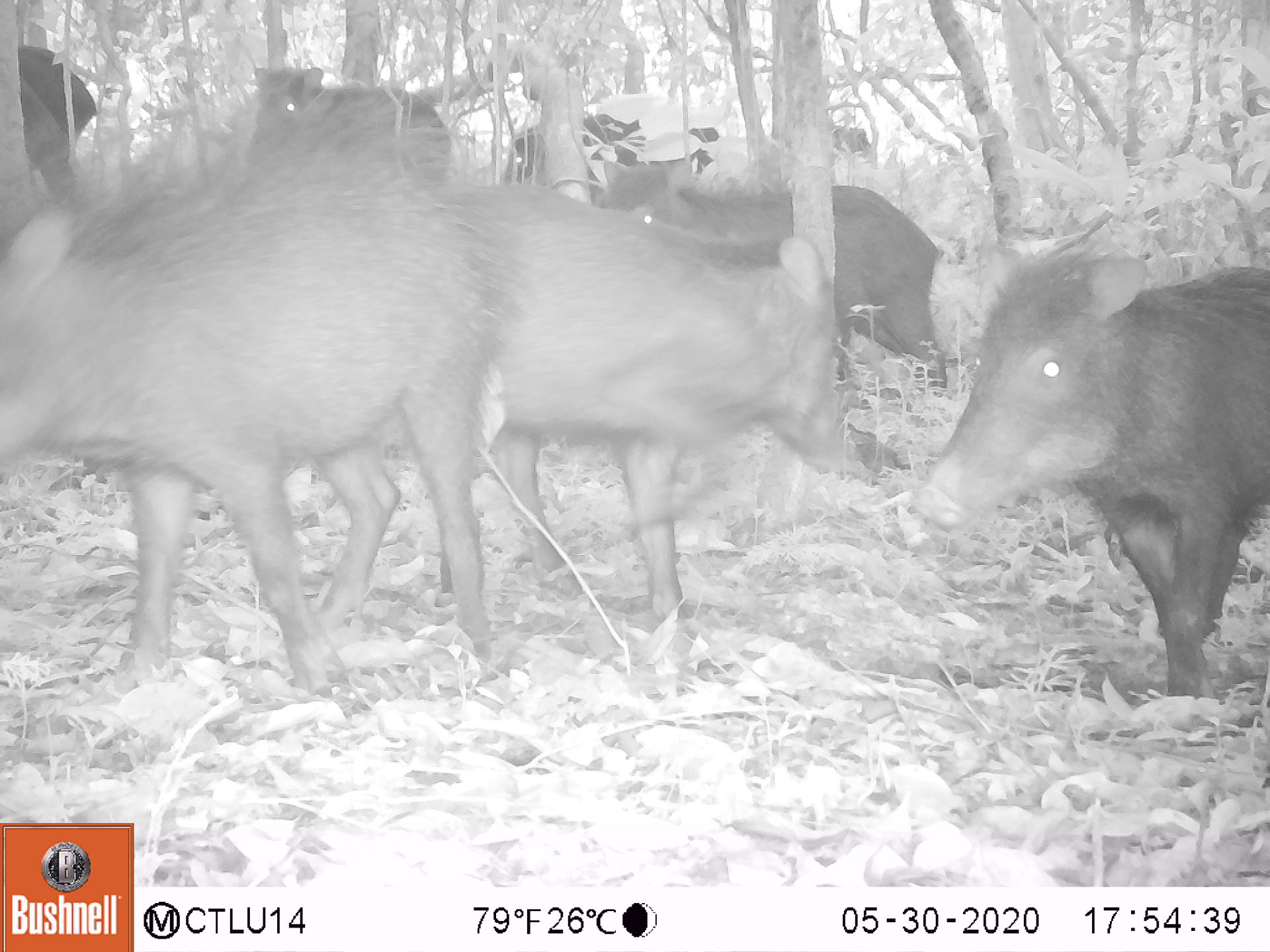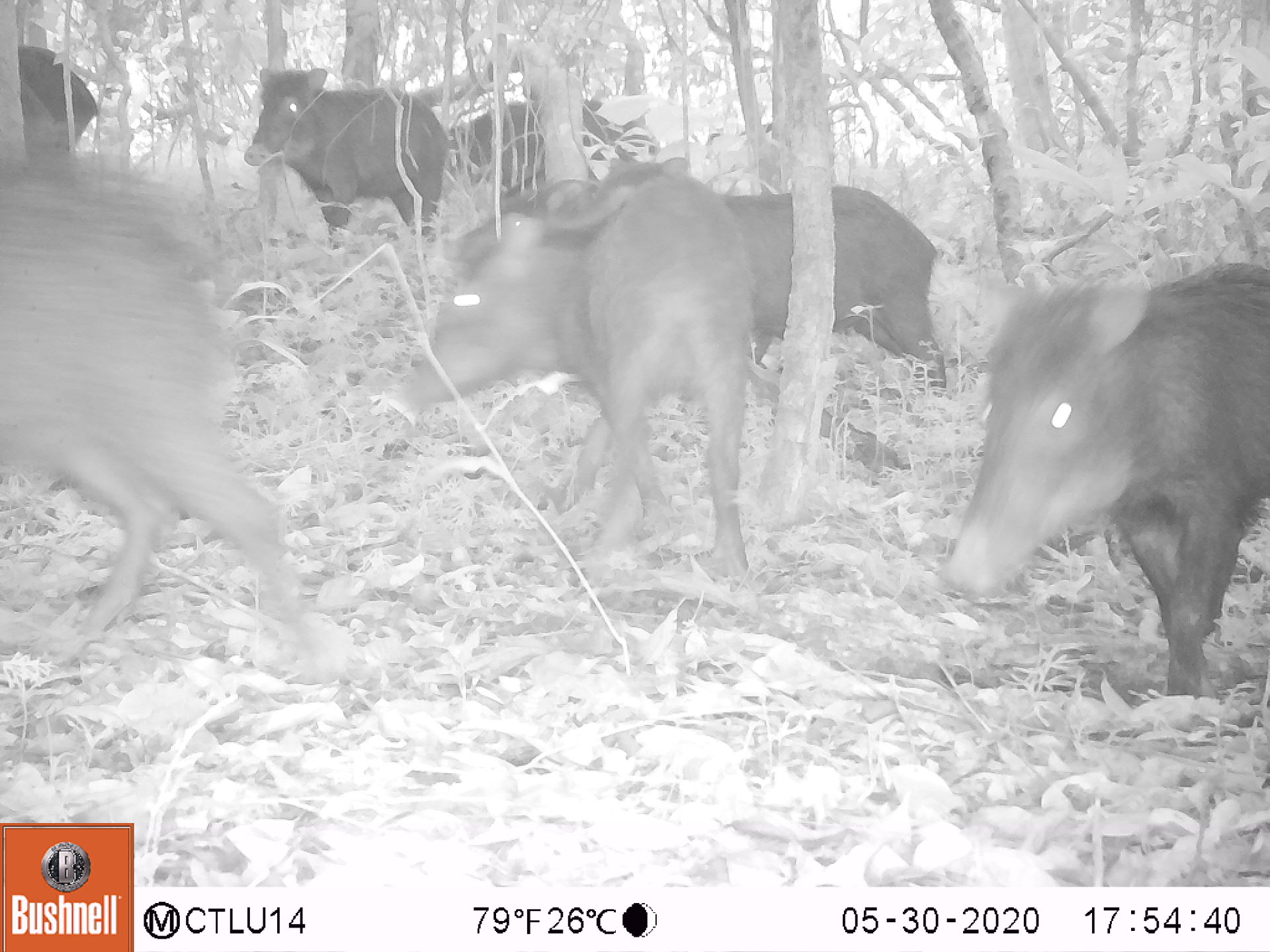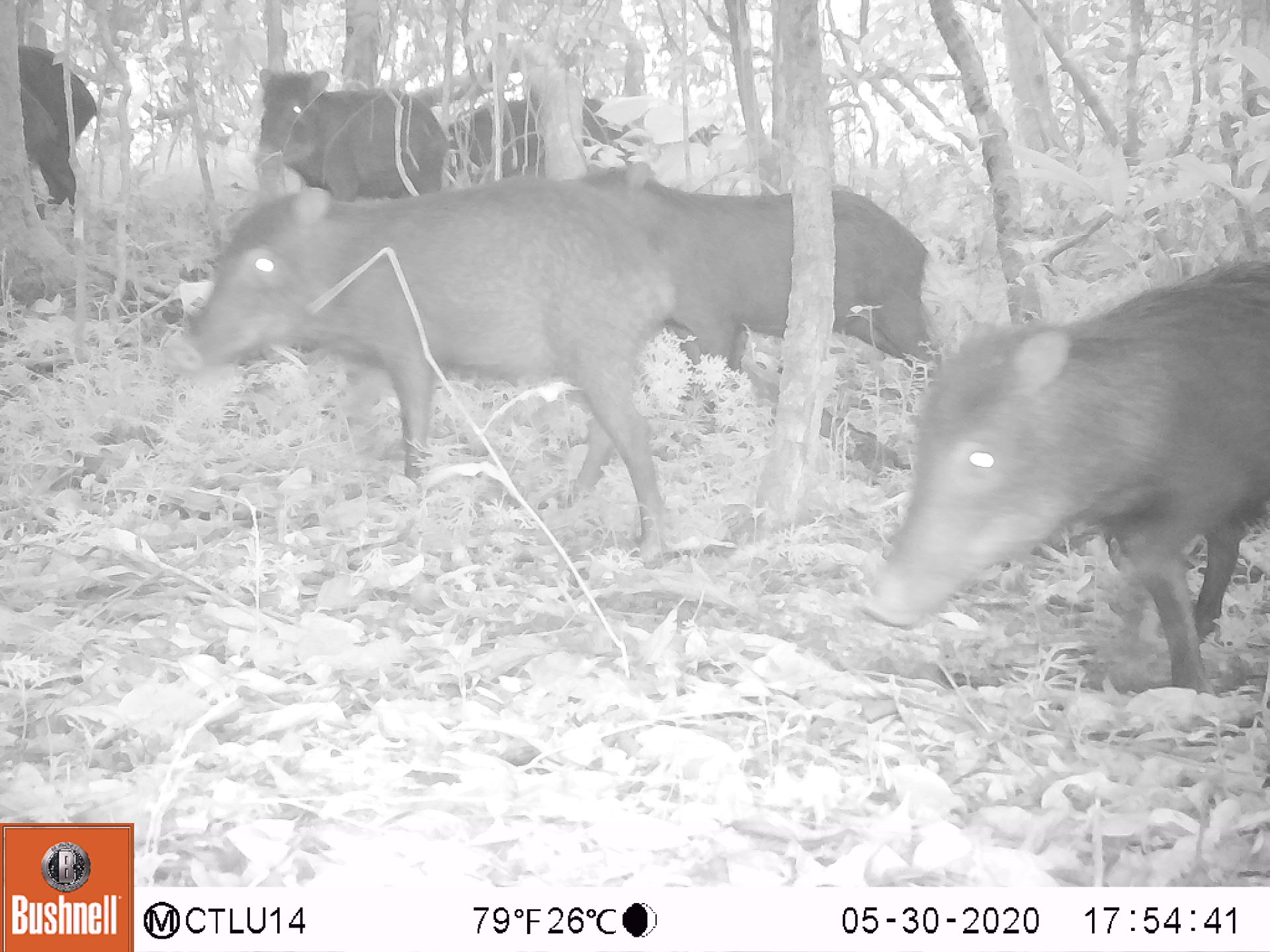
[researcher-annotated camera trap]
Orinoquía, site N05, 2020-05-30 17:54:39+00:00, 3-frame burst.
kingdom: Animalia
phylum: Chordata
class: Mammalia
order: Artiodactyla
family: Tayassuidae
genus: Tayassu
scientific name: Tayassu pecari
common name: white-lipped peccary